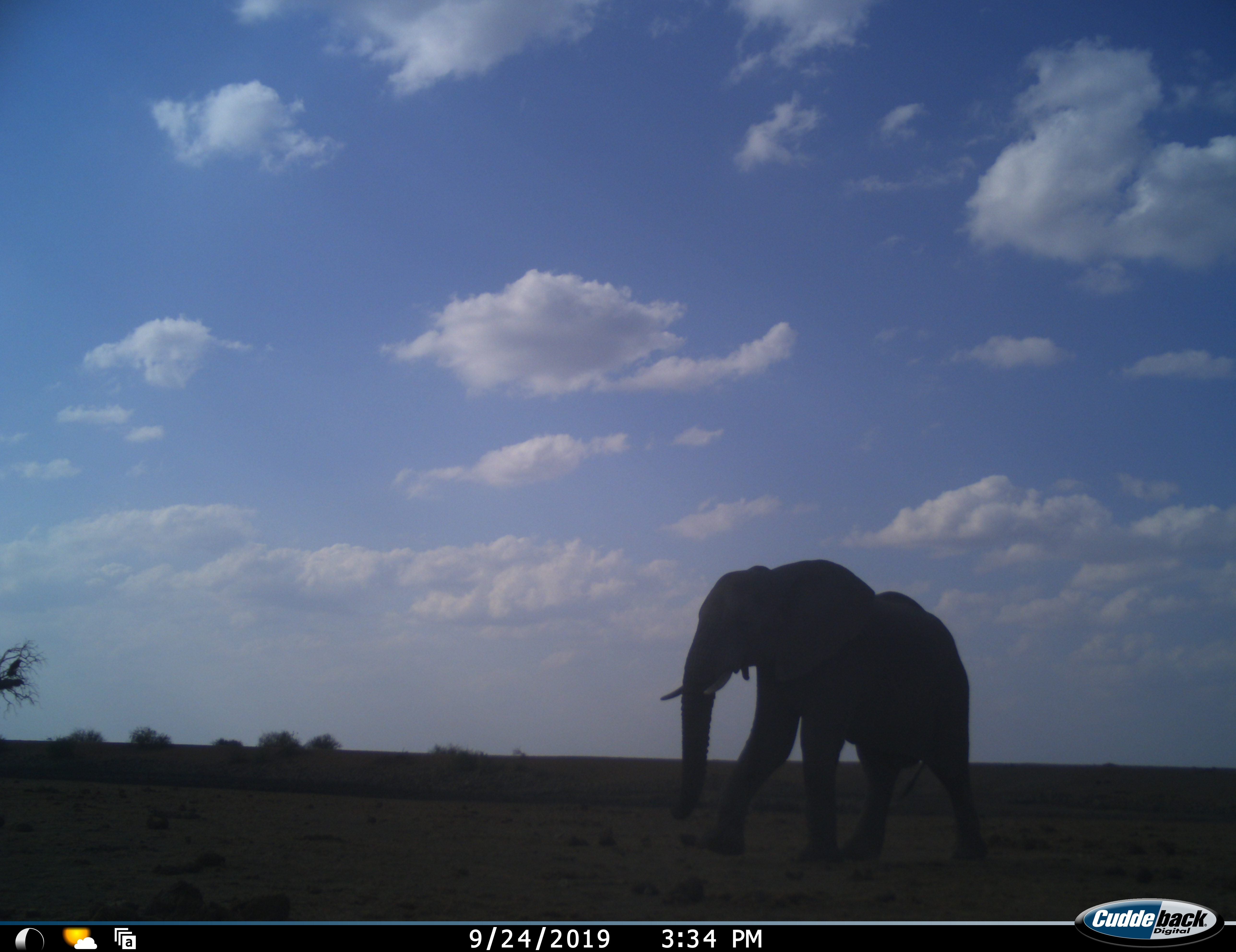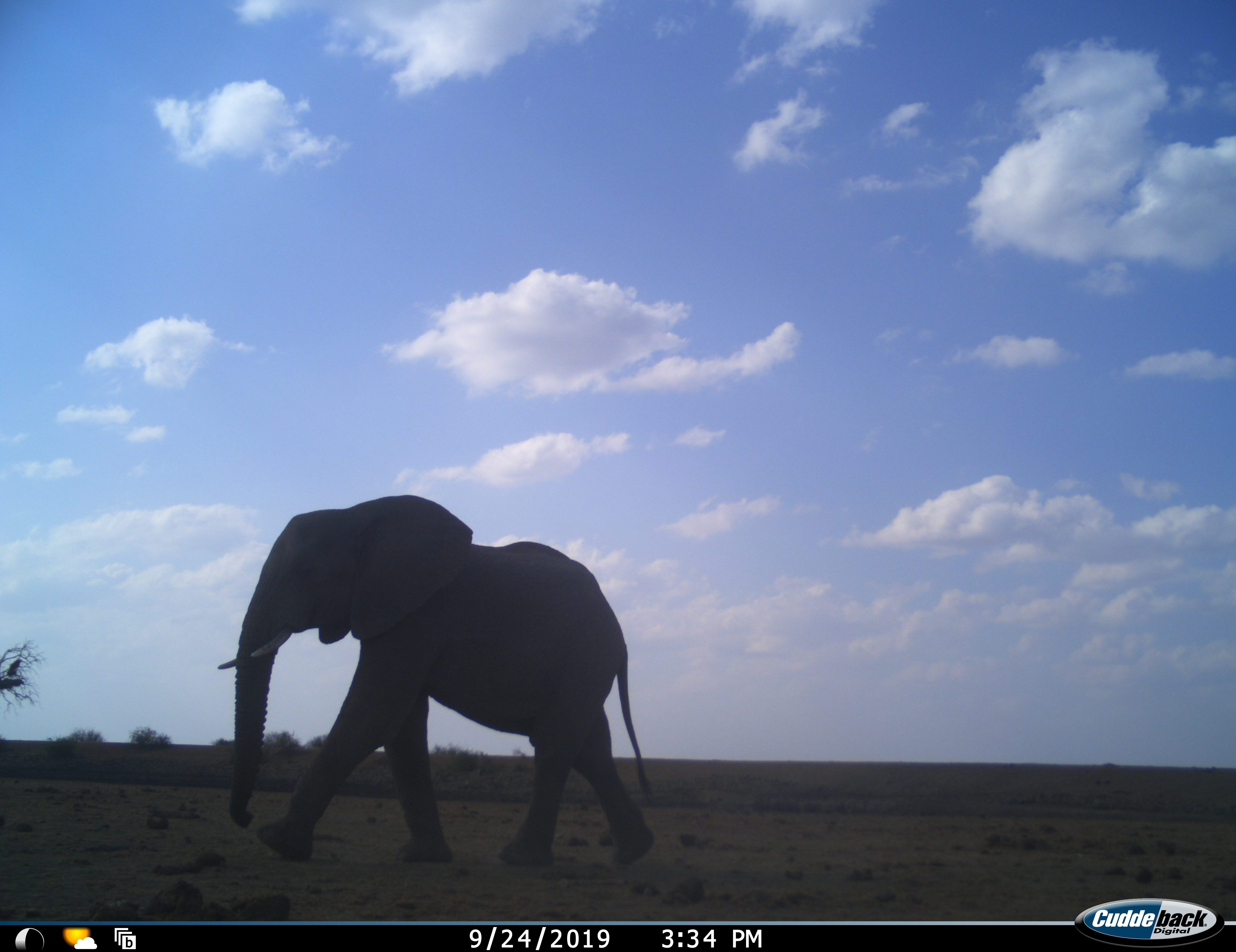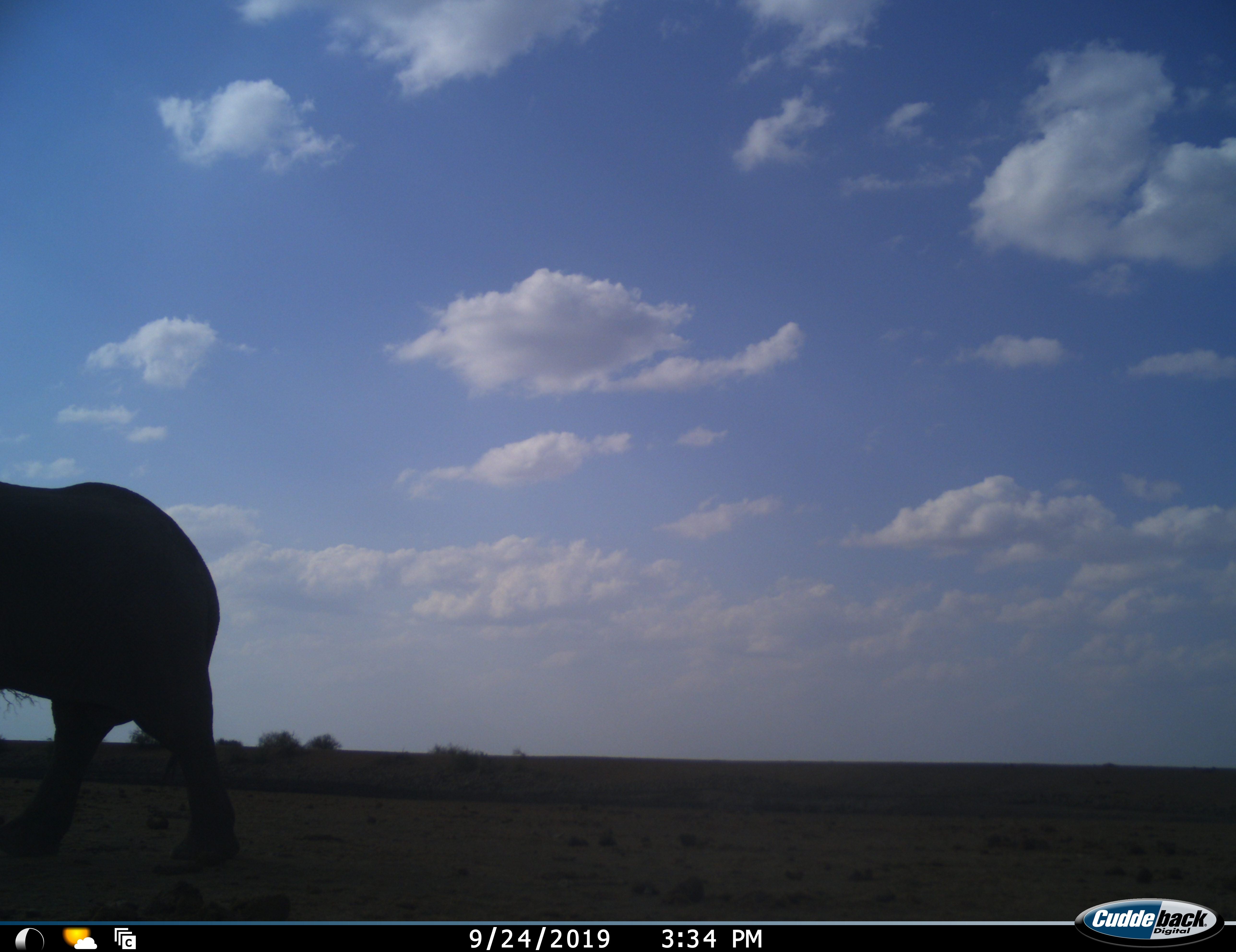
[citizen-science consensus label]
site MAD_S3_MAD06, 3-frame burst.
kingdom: Animalia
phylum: Chordata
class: Mammalia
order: Proboscidea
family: Elephantidae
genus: Loxodonta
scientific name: Loxodonta africana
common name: african bush elephant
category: elephant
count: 1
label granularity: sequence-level